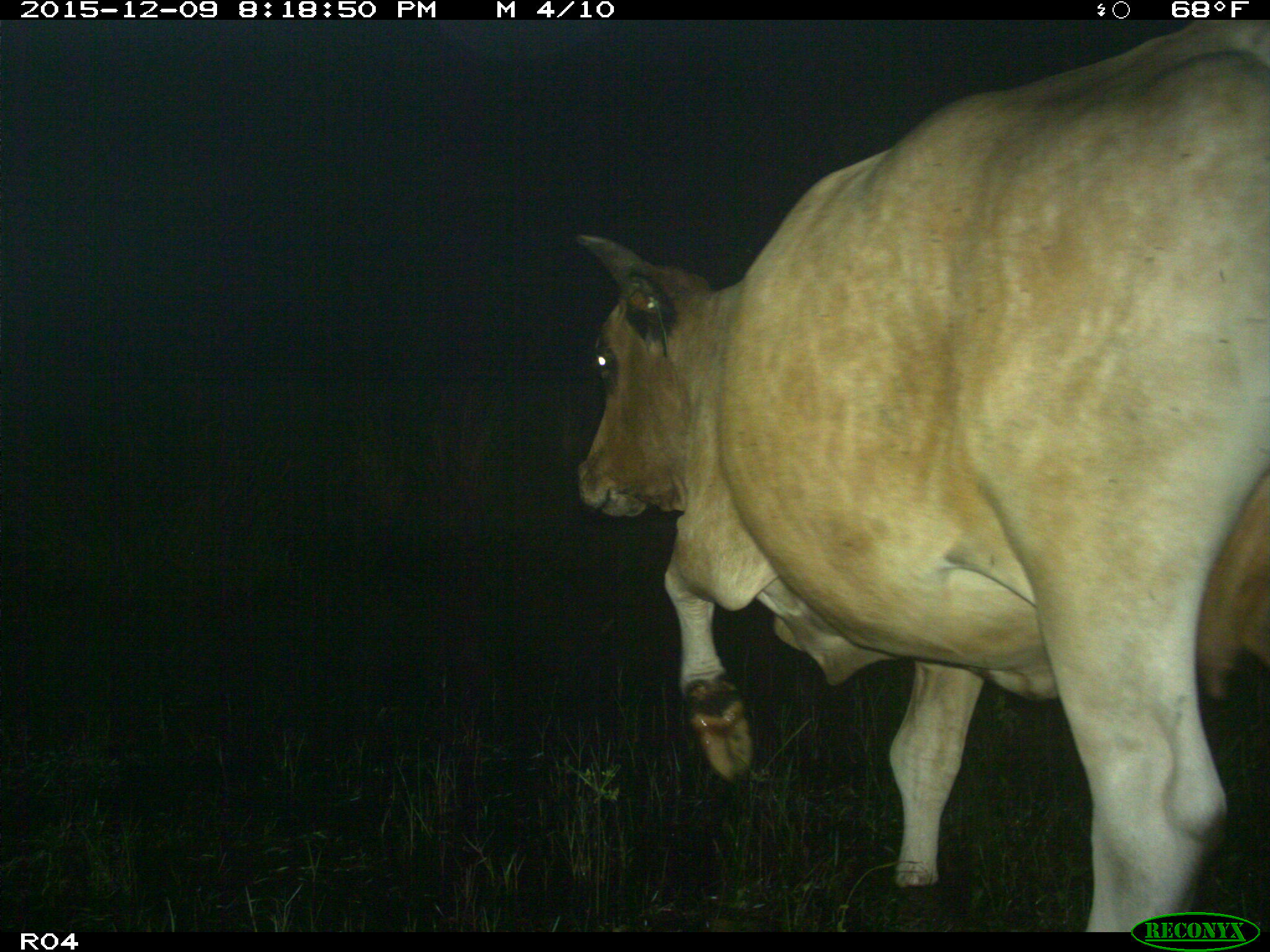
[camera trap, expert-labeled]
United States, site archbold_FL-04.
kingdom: Animalia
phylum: Chordata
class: Mammalia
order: Artiodactyla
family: Bovidae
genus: Bos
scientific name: Bos taurus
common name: domestic cow